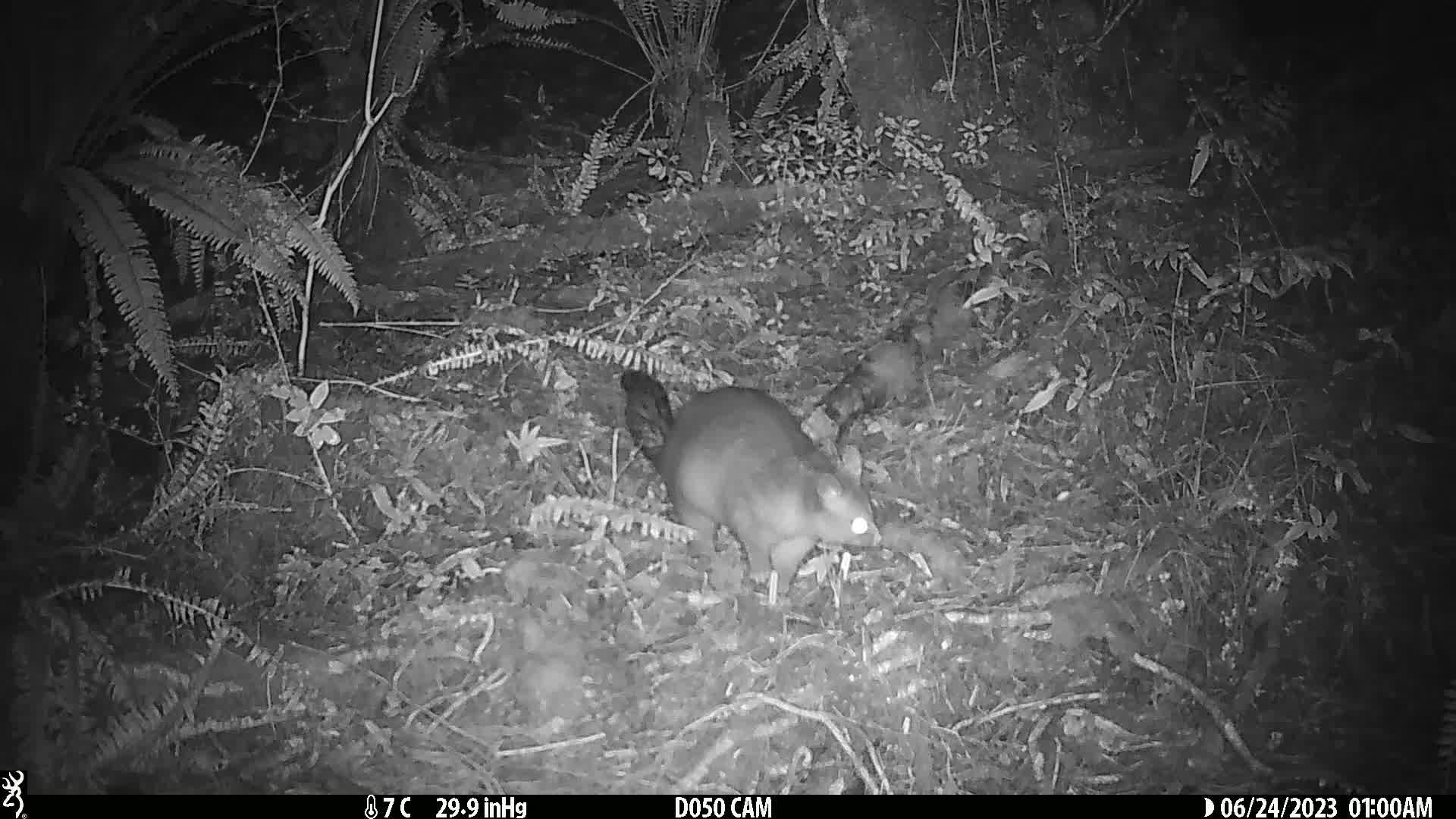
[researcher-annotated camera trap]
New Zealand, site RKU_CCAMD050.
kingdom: Animalia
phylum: Chordata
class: Mammalia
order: Diprotodontia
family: Phalangeridae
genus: Trichosurus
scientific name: Trichosurus vulpecula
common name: common brushtail possum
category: possum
Possum (common brushtail possum) (Trichosurus vulpecula).